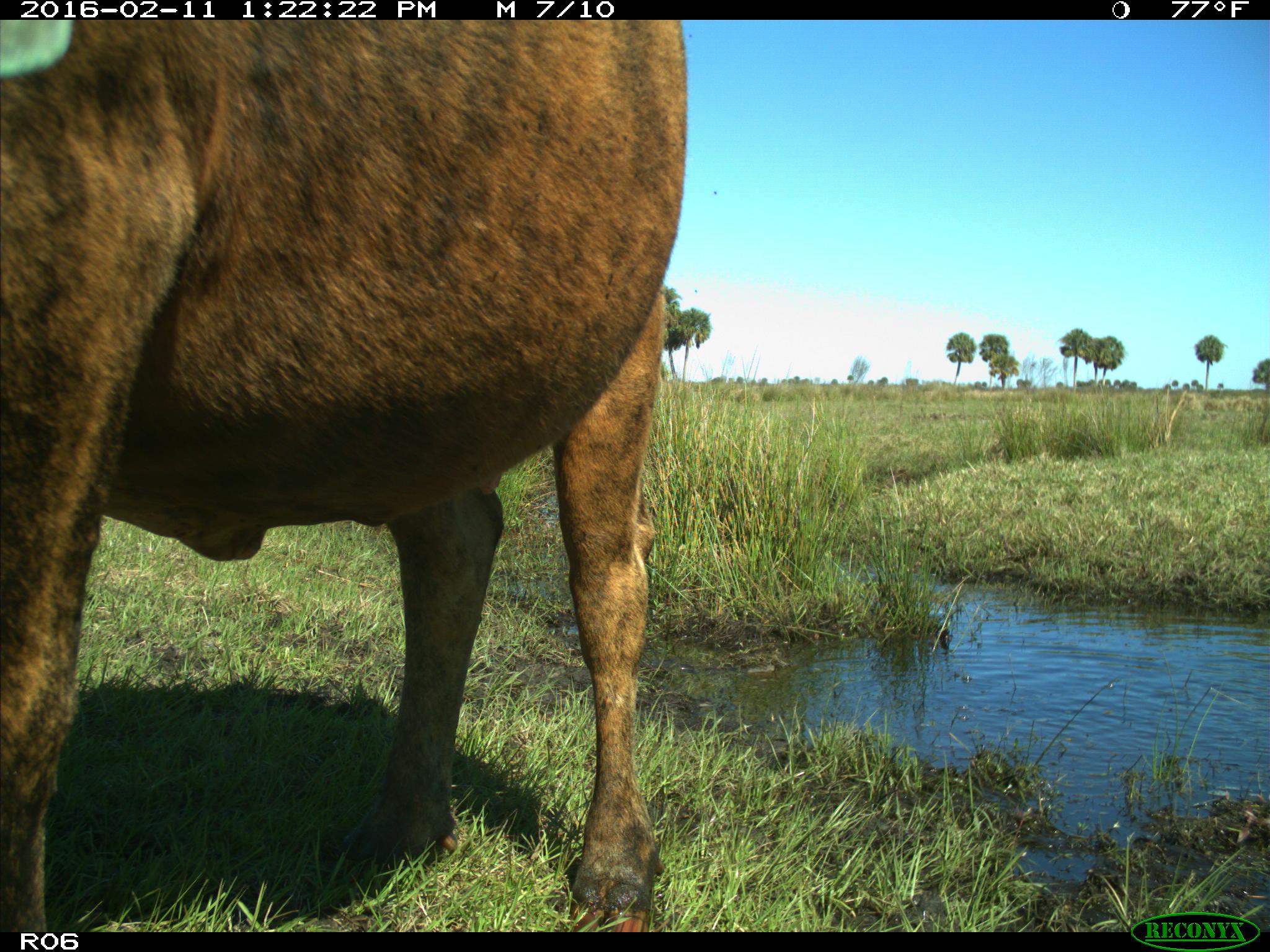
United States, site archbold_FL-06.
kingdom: Animalia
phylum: Chordata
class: Mammalia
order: Artiodactyla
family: Bovidae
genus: Bos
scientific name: Bos taurus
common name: domestic cow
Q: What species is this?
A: Bos taurus (domestic cow).